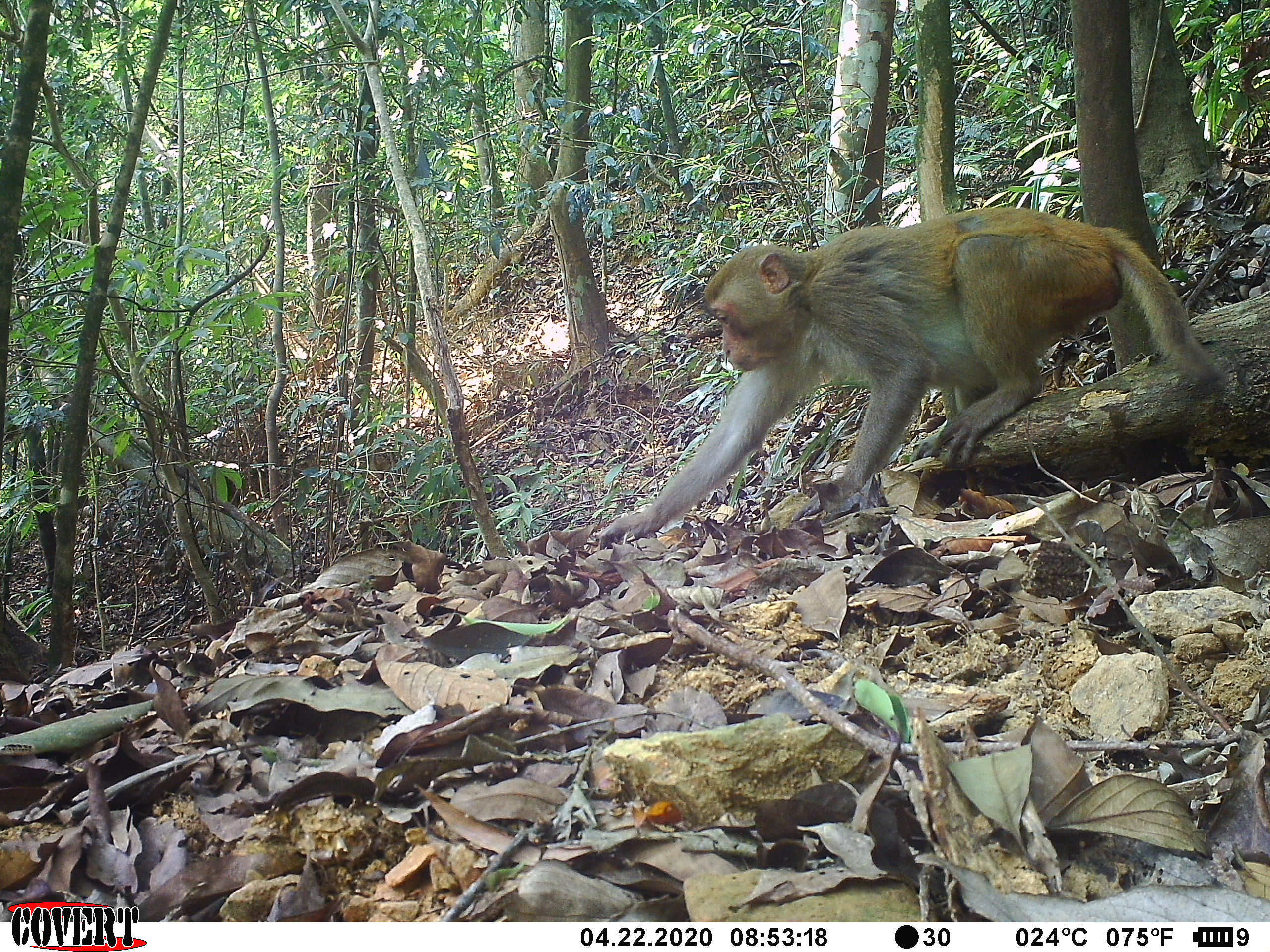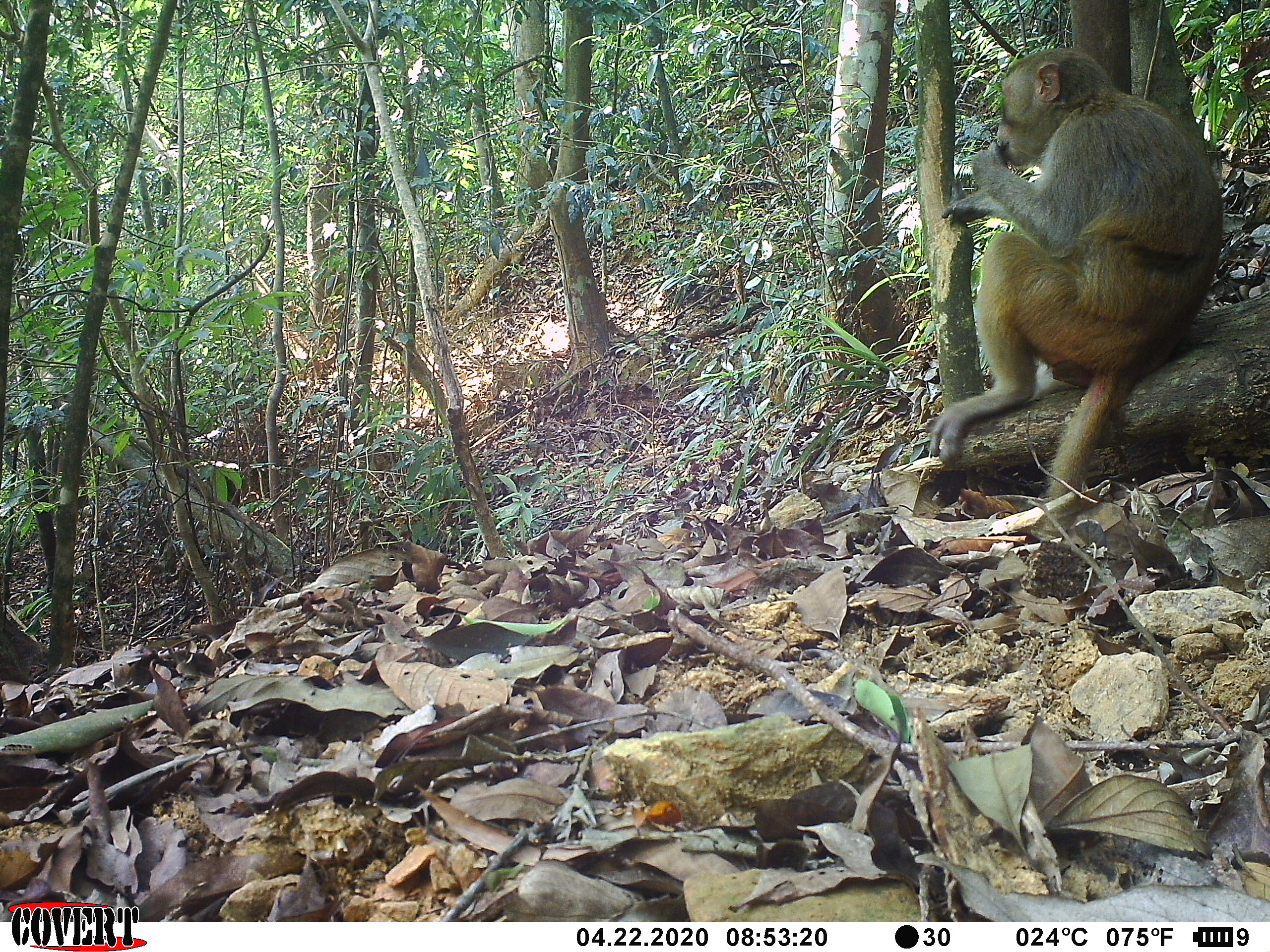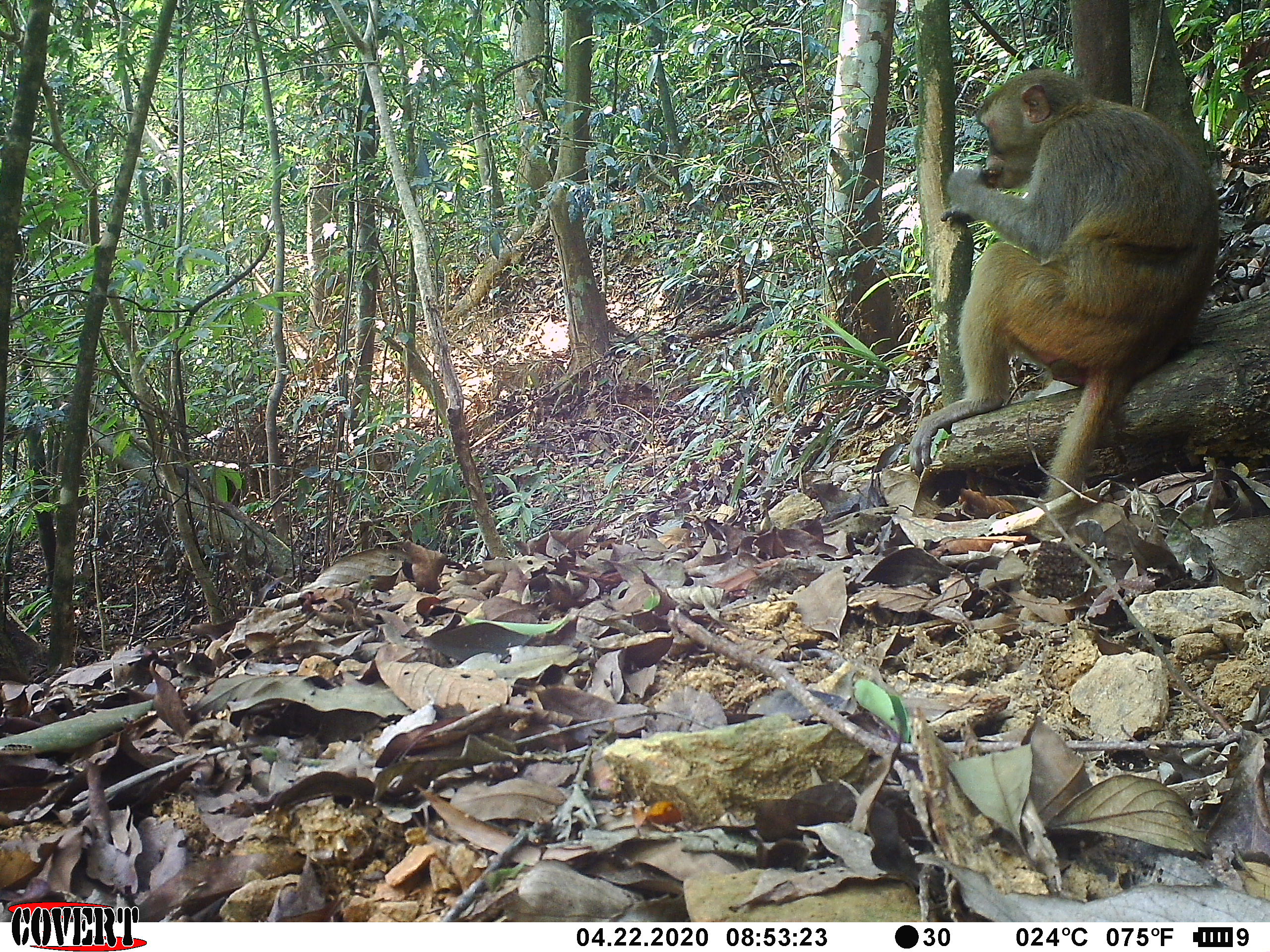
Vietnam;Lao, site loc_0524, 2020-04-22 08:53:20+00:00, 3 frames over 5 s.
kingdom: Animalia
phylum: Chordata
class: Mammalia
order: Primates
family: Cercopithecidae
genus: Macaca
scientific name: Macaca nemestrina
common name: pig-tailed macaque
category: pig tailed macaque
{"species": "pig tailed macaque (pig-tailed macaque) (Macaca nemestrina)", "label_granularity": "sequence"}